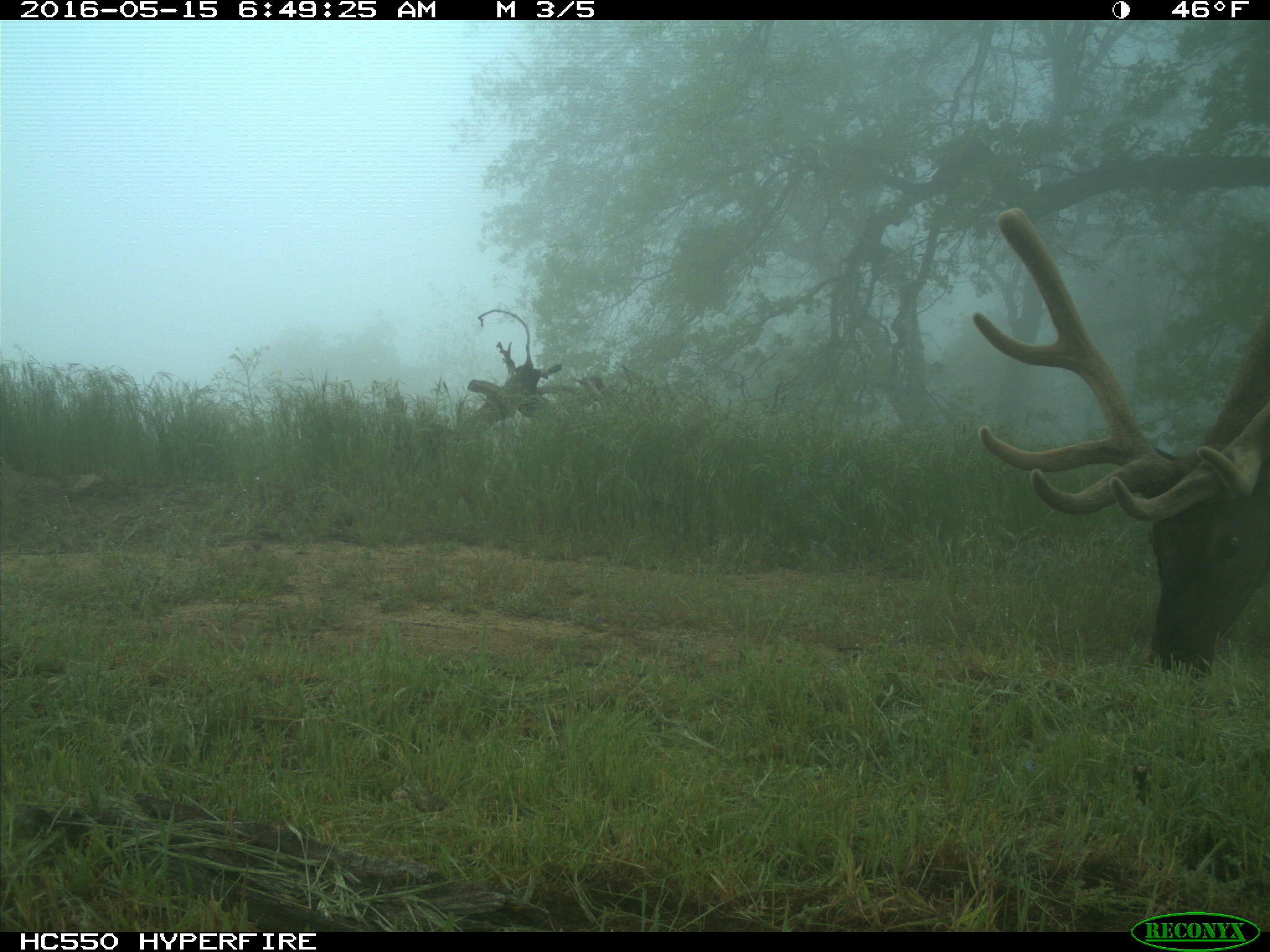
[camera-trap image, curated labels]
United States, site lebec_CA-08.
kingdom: Animalia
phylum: Chordata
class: Mammalia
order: Artiodactyla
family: Cervidae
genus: Cervus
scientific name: Cervus canadensis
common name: elk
Cervus canadensis (elk).